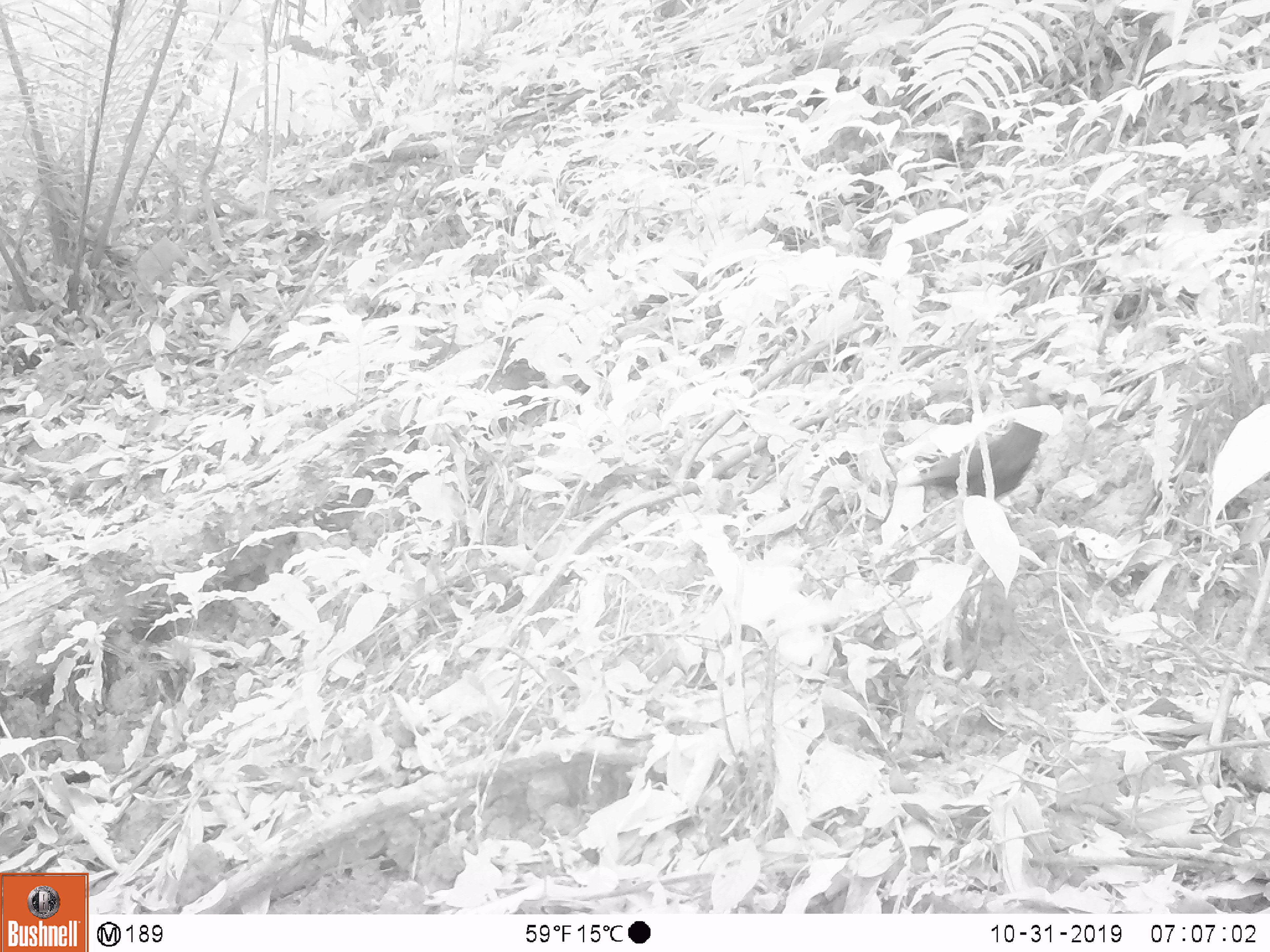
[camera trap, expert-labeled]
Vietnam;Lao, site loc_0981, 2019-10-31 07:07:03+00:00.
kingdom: Animalia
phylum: Chordata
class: Aves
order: Passeriformes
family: Muscicapidae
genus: Myophonus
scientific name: Myophonus caeruleus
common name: blue whistling thrush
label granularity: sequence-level